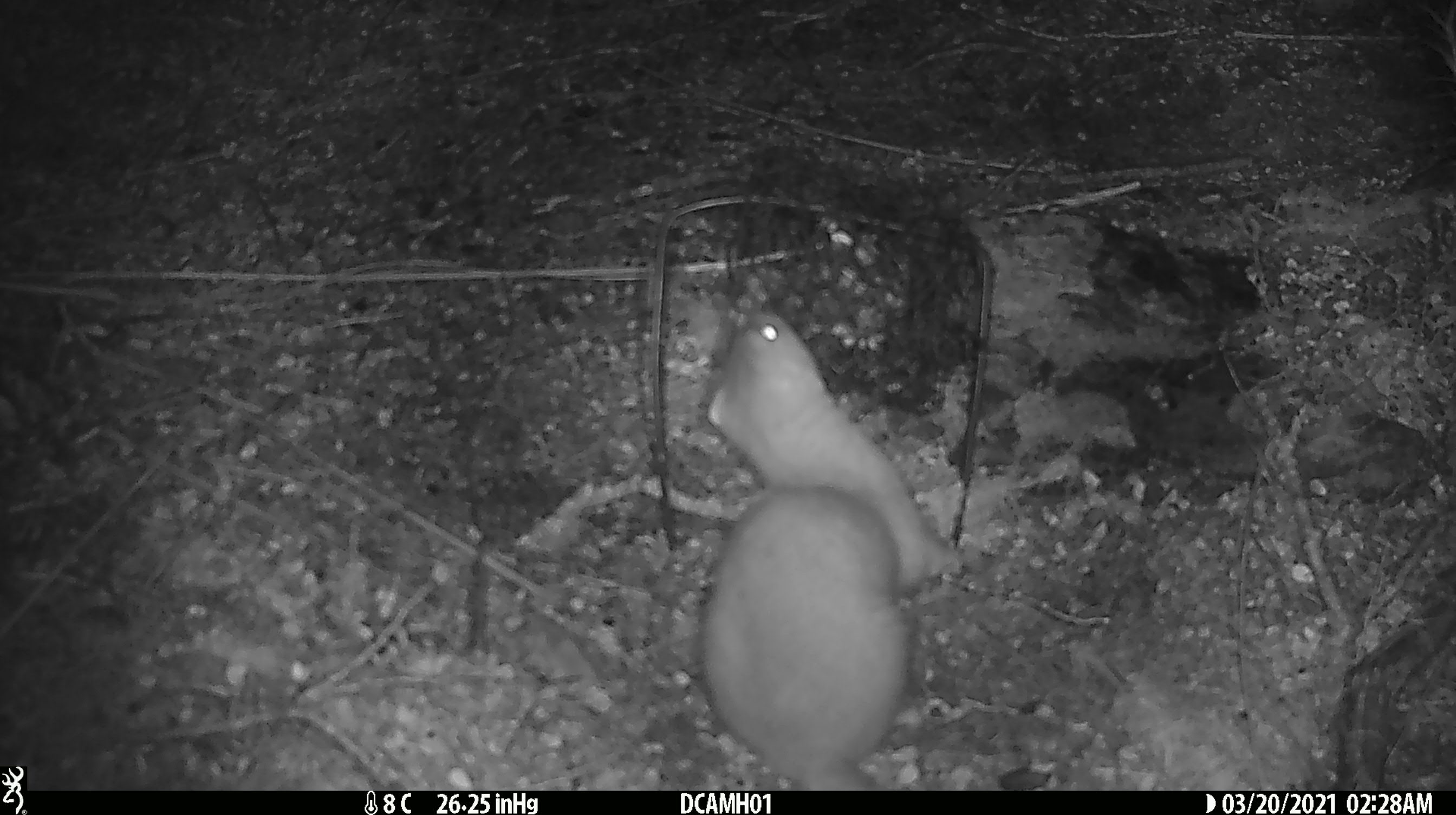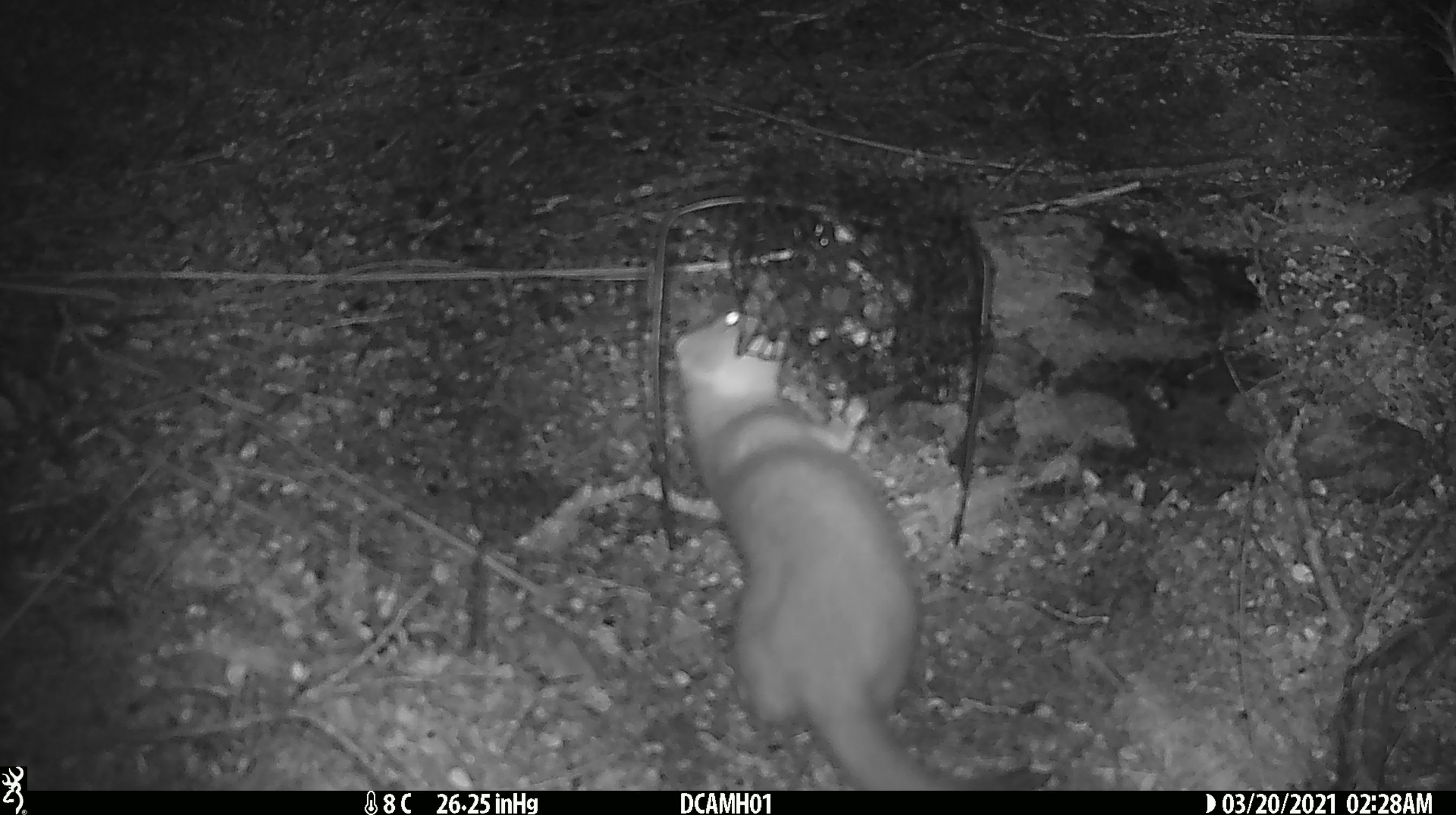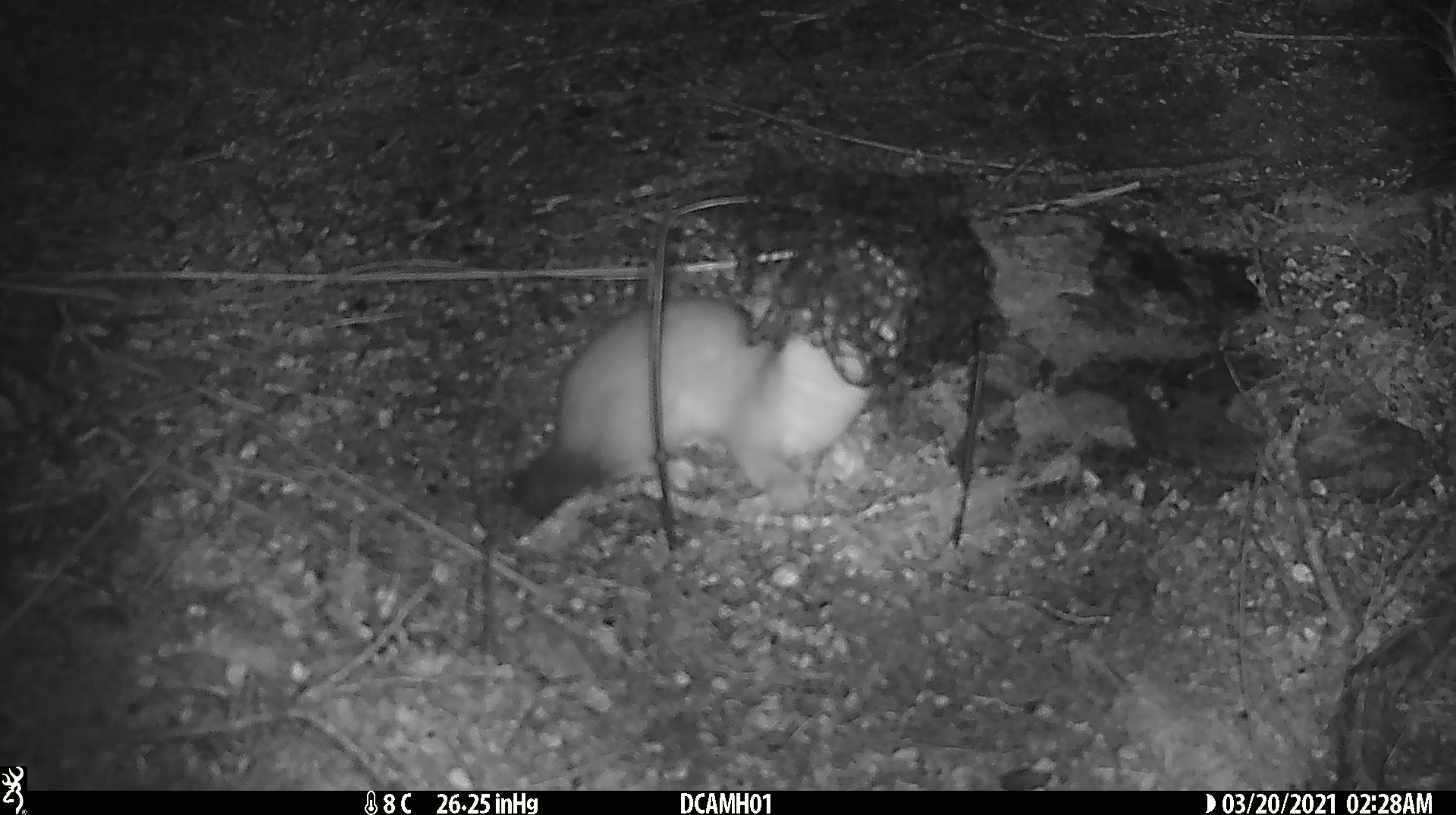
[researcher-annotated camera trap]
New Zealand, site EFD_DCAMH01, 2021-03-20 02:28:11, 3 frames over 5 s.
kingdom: Animalia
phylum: Chordata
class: Mammalia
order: Carnivora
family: Mustelidae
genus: Mustela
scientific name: Mustela erminea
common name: stoat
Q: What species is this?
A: Stoat (Mustela erminea).